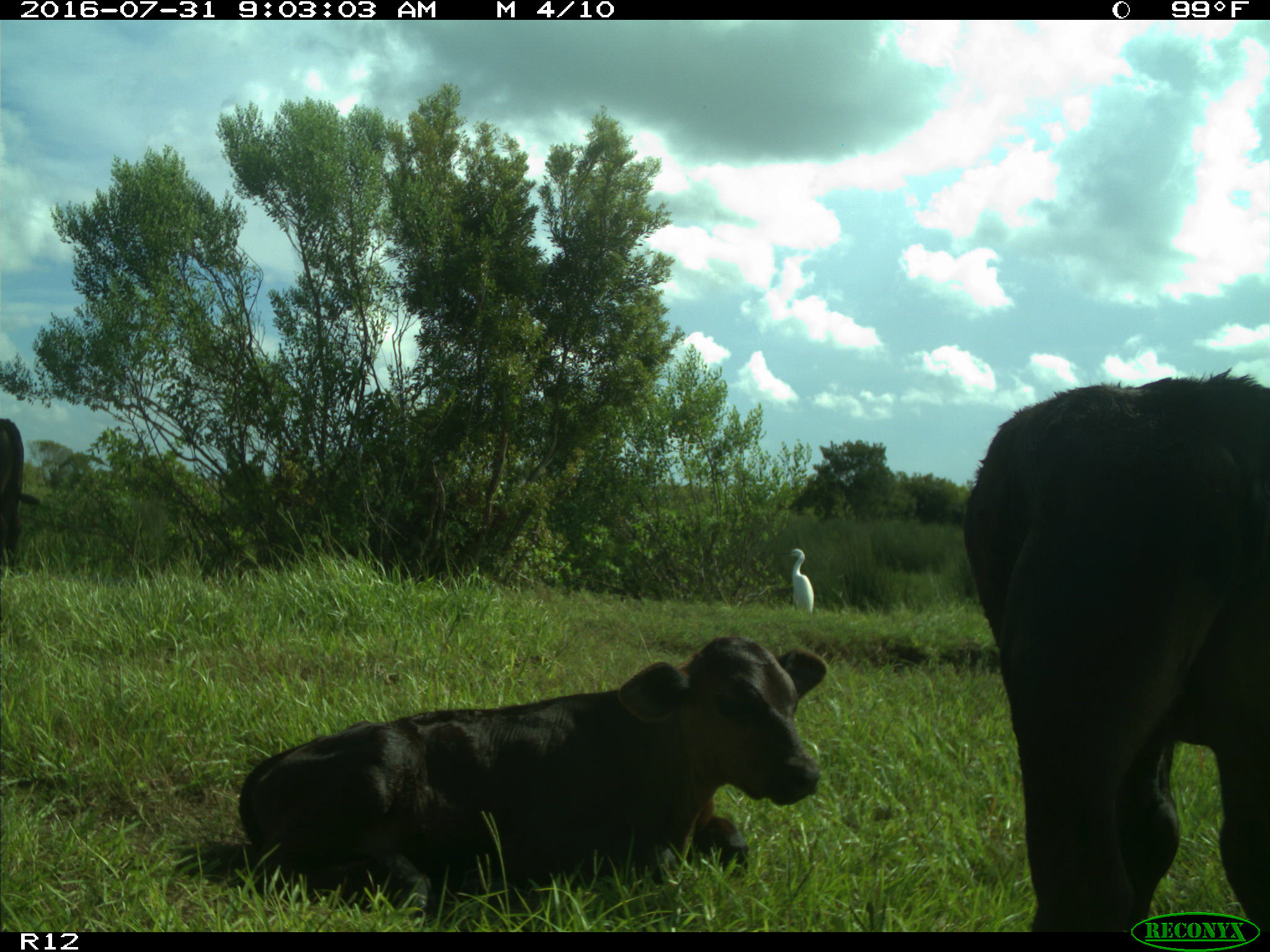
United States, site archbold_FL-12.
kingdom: Animalia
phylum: Chordata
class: Mammalia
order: Artiodactyla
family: Bovidae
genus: Bos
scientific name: Bos taurus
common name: domestic cow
Bos taurus (domestic cow).